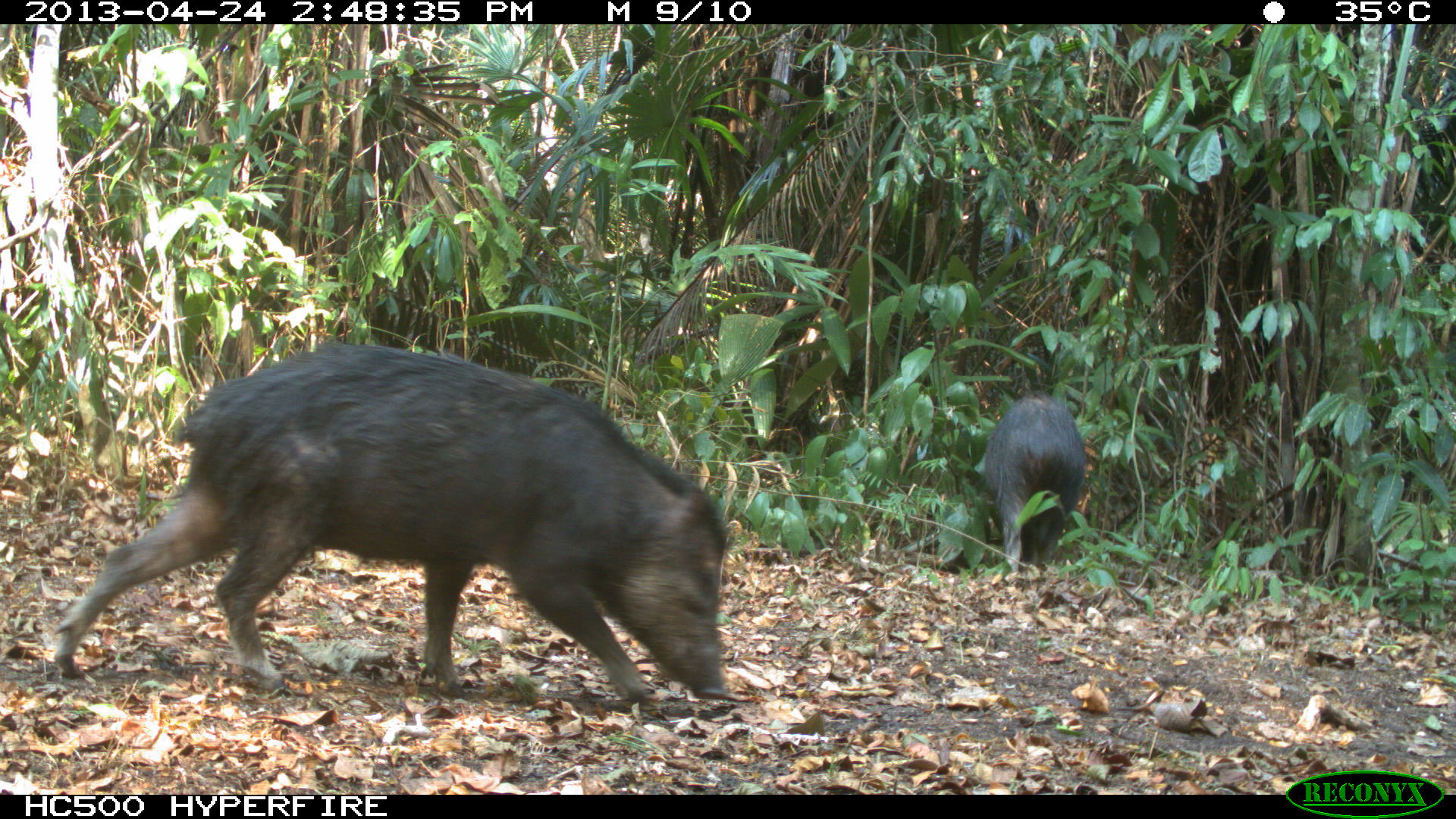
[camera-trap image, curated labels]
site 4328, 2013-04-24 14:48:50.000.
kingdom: Animalia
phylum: Chordata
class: Mammalia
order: Artiodactyla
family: Tayassuidae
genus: Tayassu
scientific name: Tayassu pecari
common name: white-lipped peccary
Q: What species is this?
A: Tayassu pecari (white-lipped peccary).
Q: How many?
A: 10.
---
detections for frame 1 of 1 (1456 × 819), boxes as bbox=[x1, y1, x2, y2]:
tayassu pecari: bbox=[52, 338, 729, 700]; bbox=[971, 386, 1085, 574]